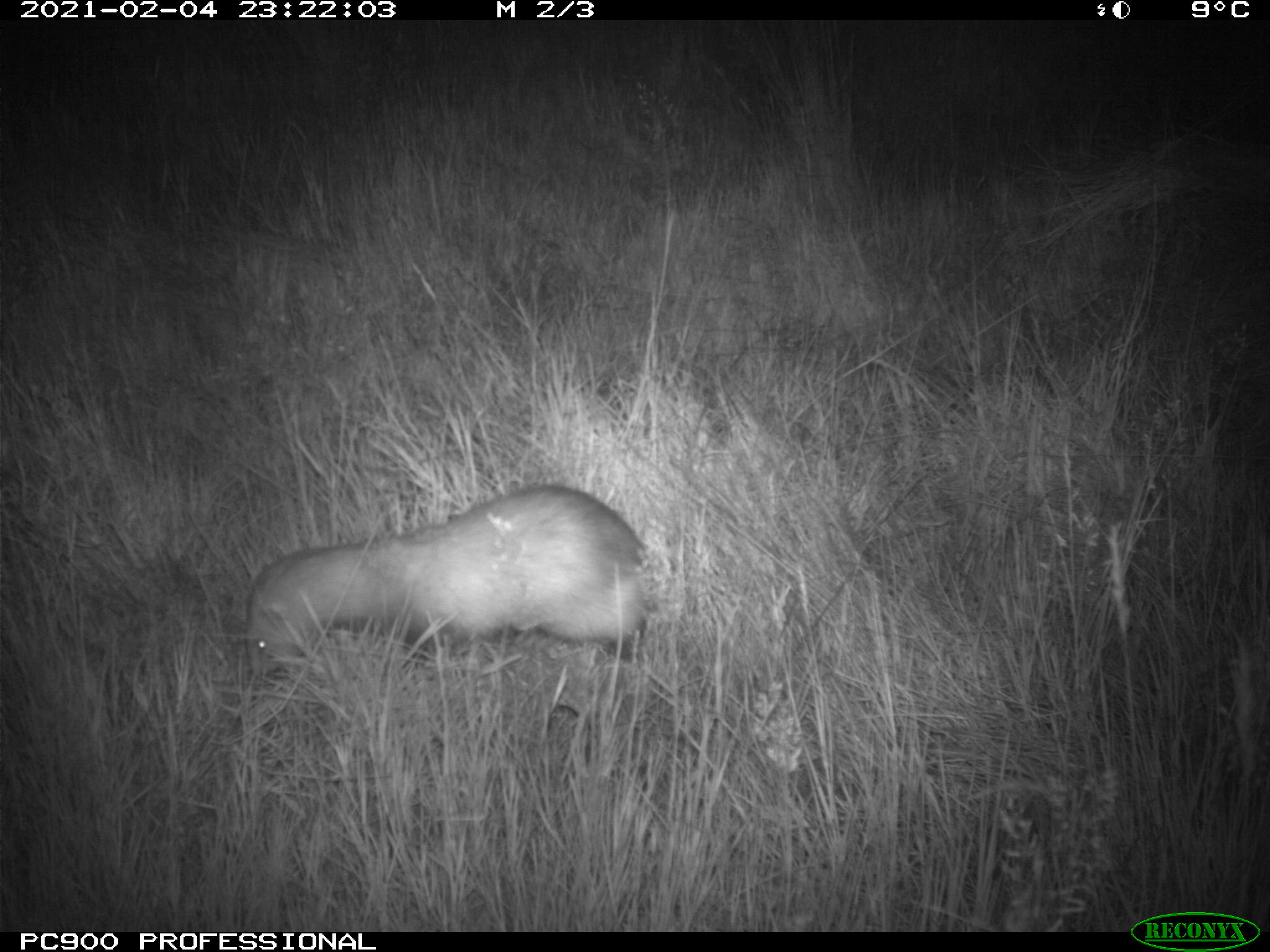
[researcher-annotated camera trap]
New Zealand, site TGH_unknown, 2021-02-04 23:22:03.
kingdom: Animalia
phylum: Chordata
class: Mammalia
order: Carnivora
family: Mustelidae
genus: Mustela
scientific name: Mustela furo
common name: ferret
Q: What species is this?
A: Ferret (Mustela furo).